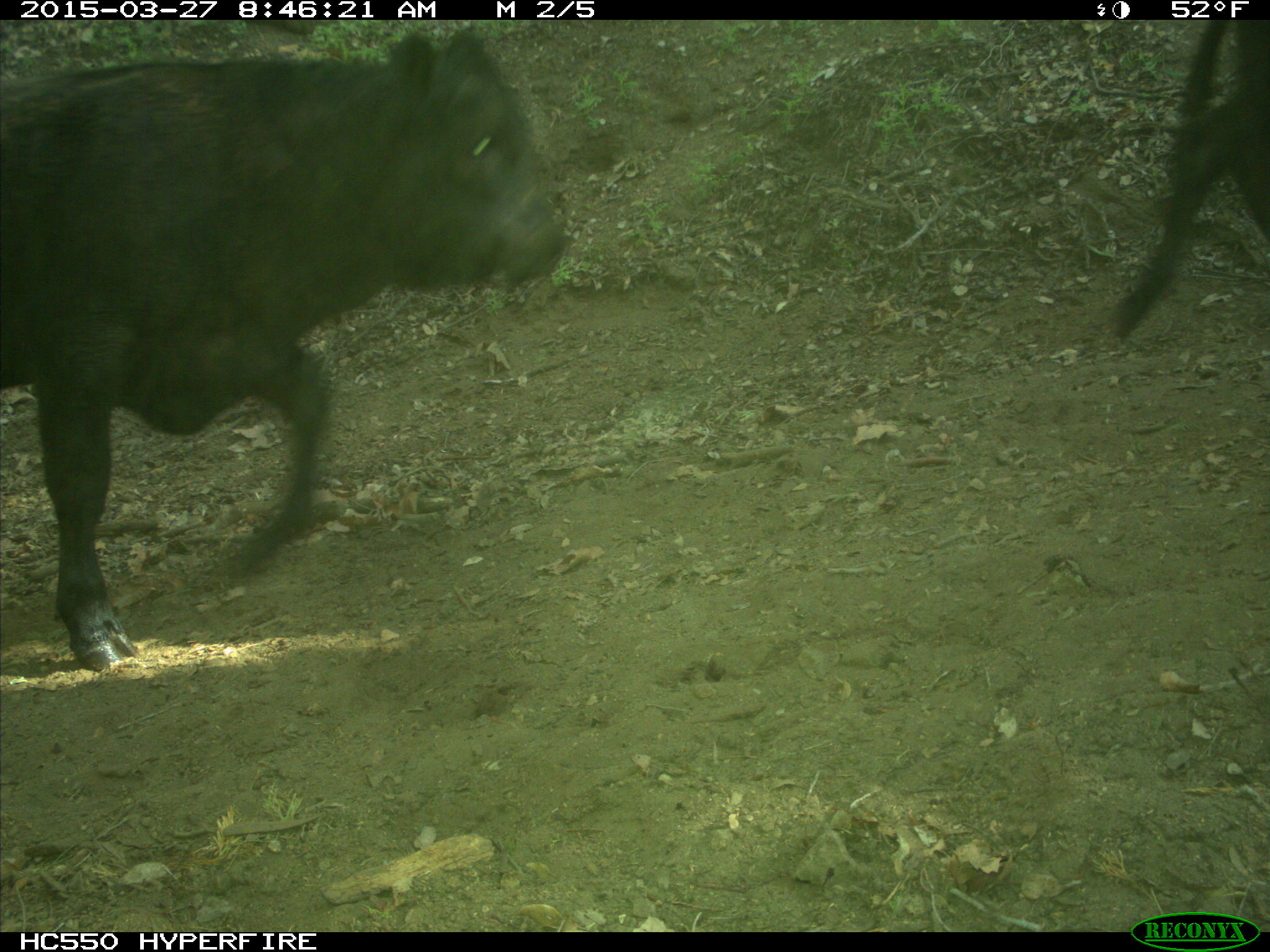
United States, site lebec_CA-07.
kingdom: Animalia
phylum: Chordata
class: Mammalia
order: Artiodactyla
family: Bovidae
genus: Bos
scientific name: Bos taurus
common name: domestic cow